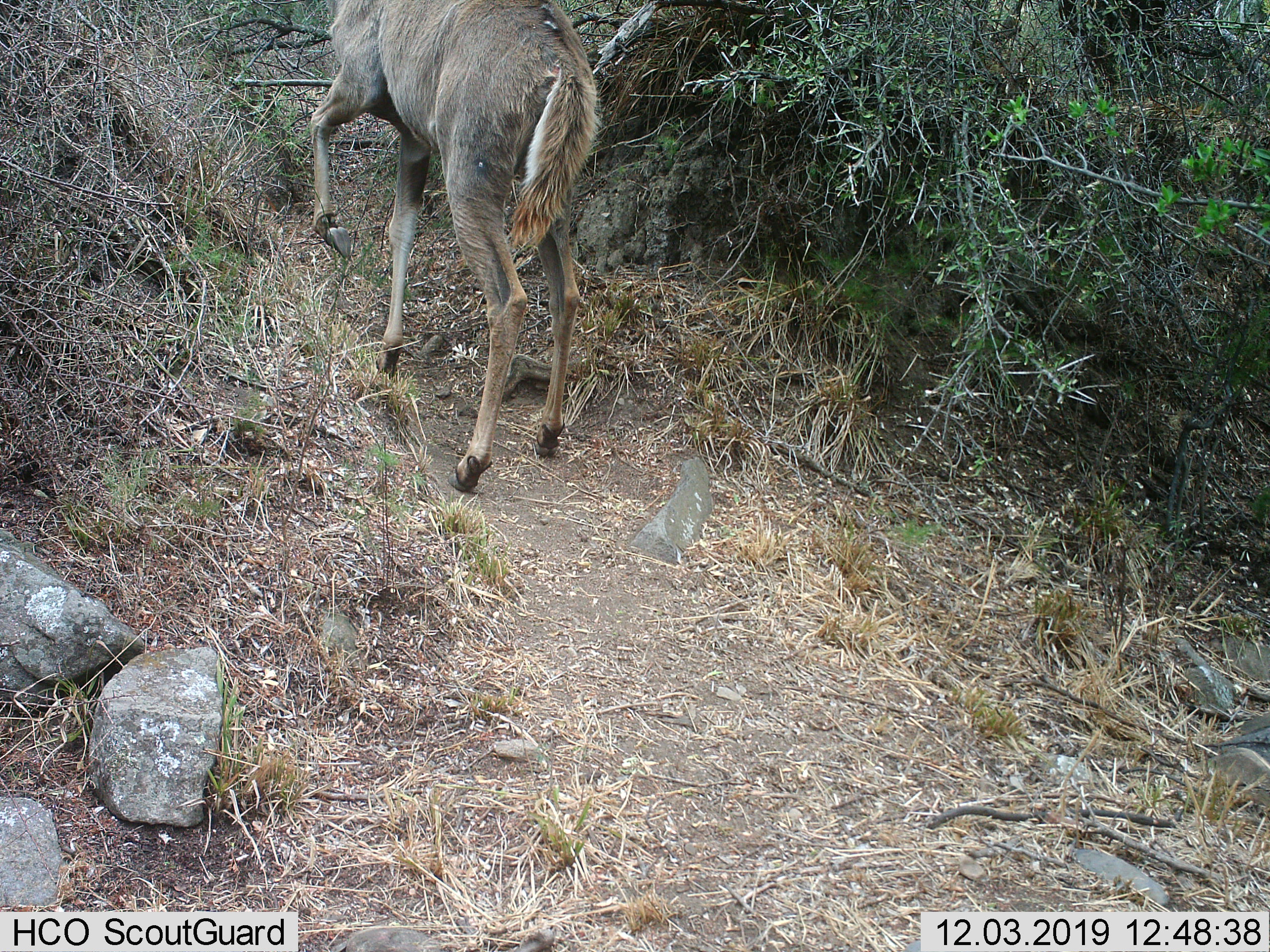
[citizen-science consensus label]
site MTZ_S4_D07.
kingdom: Animalia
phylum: Chordata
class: Mammalia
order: Artiodactyla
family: Bovidae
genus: Tragelaphus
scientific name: Tragelaphus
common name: kudu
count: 1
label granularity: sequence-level